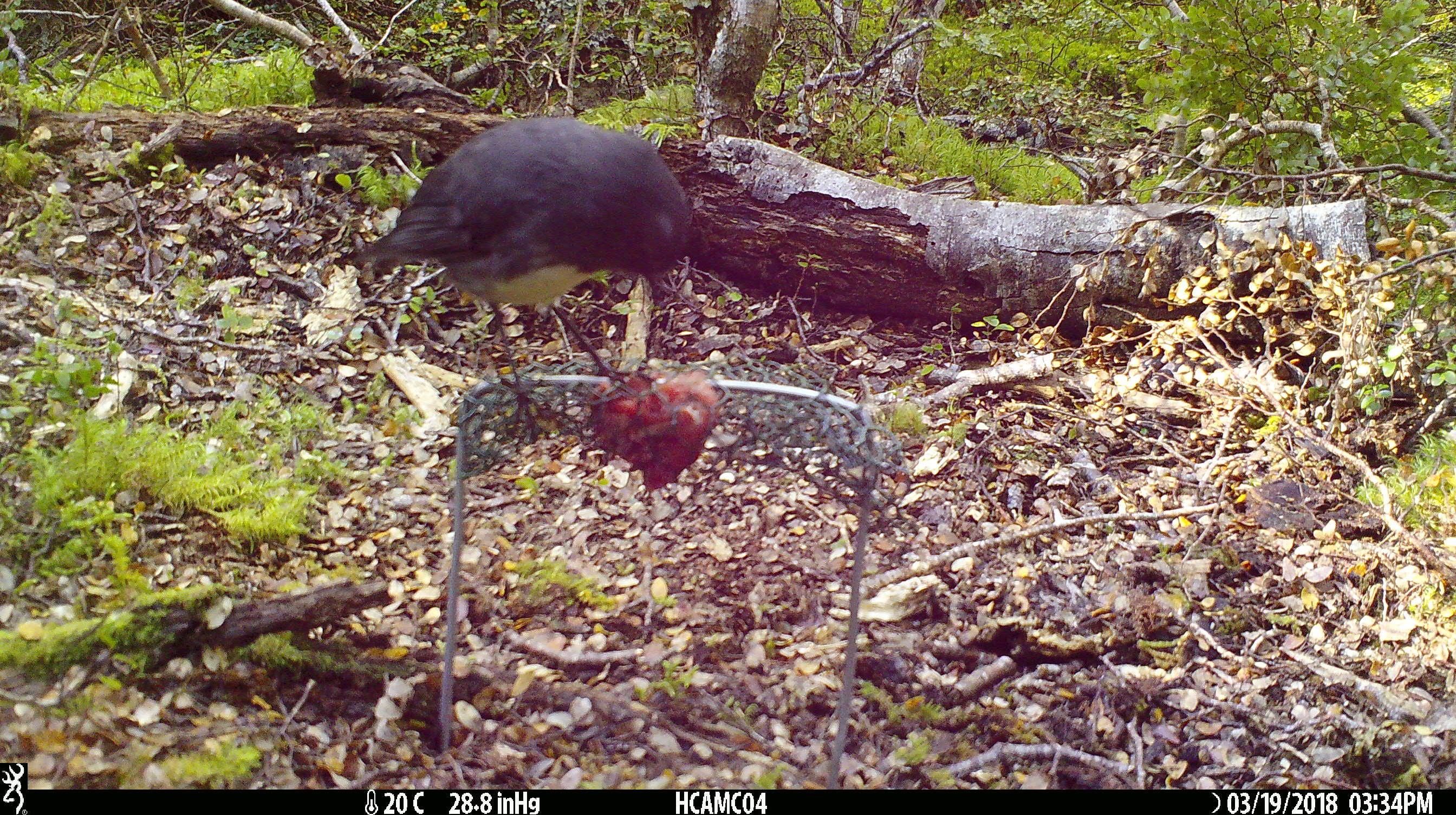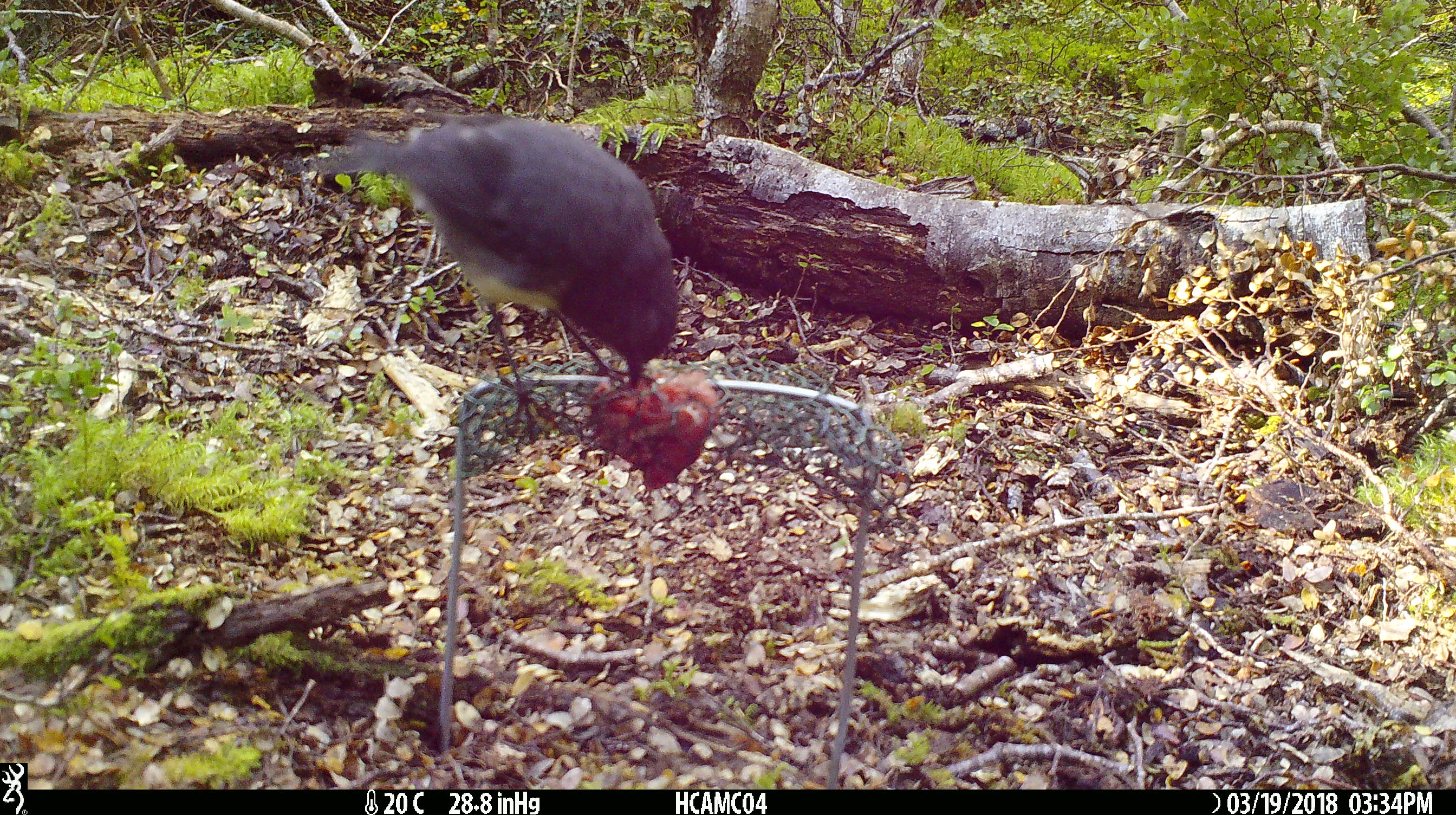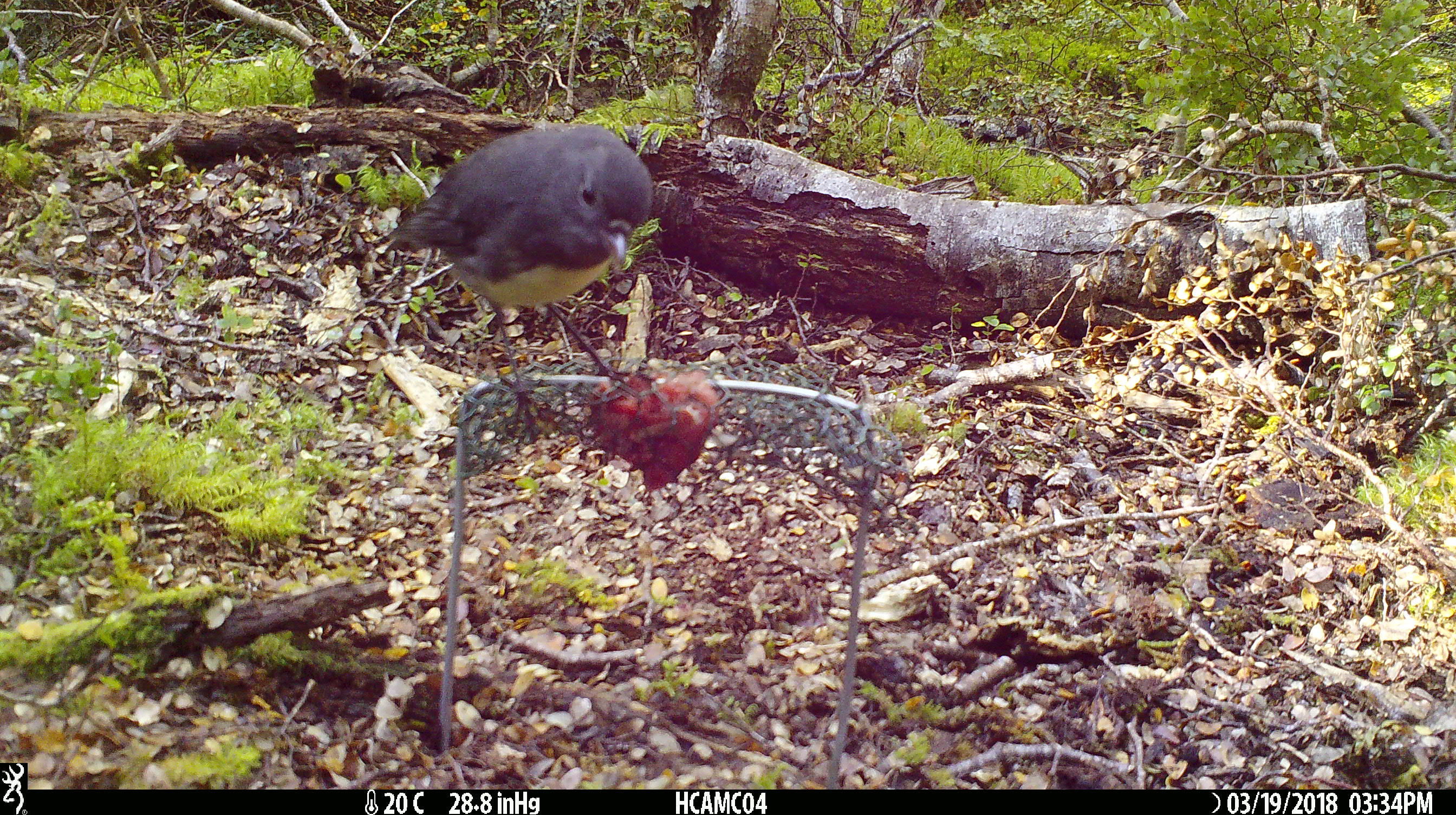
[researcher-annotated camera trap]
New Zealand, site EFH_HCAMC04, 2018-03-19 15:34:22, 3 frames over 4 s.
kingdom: Animalia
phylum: Chordata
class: Aves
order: Passeriformes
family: Petroicidae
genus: Petroica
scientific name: Petroica australis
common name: new zealand robin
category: robin